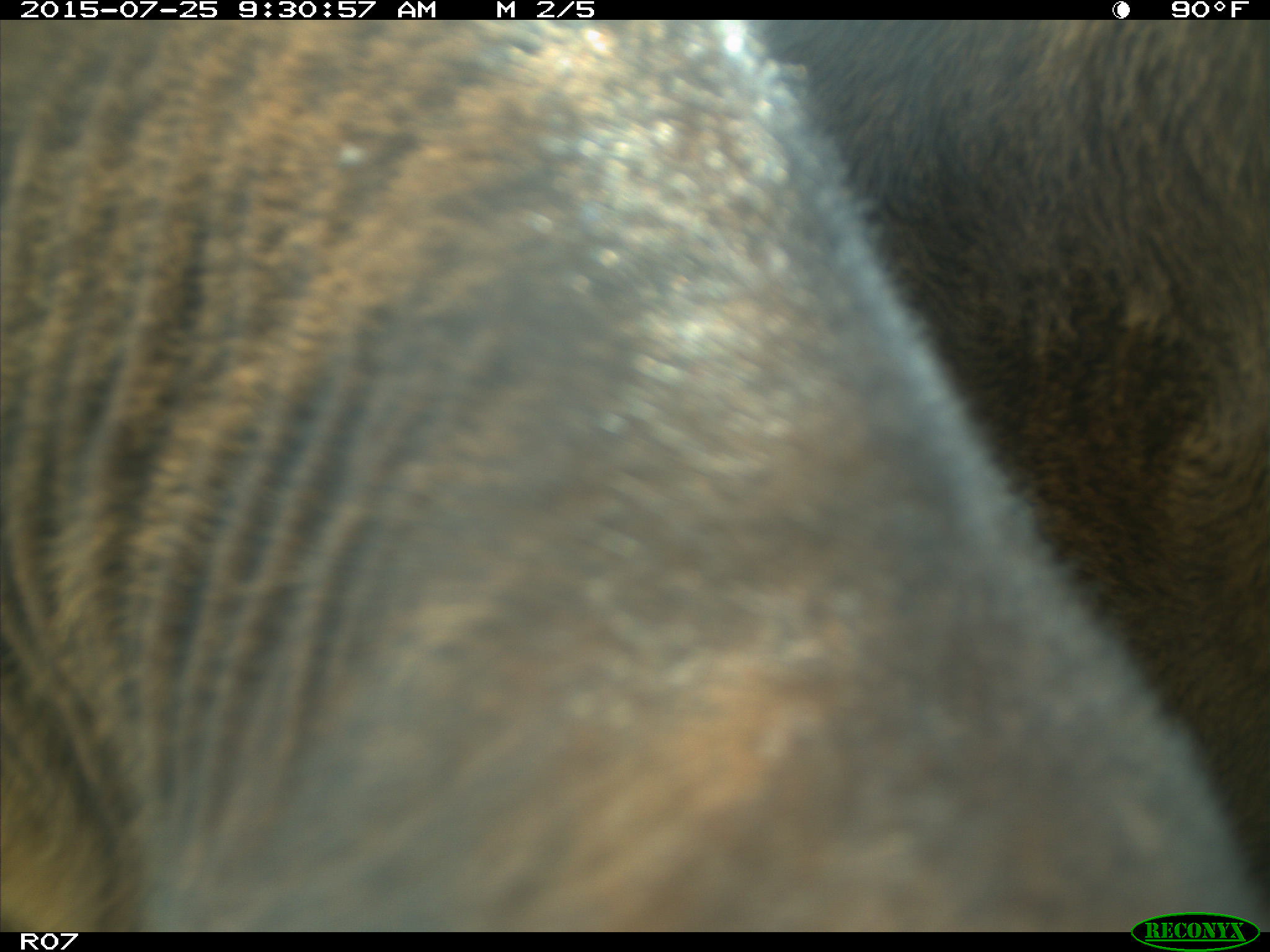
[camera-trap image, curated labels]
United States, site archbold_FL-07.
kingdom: Animalia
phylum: Chordata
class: Mammalia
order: Artiodactyla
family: Bovidae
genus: Bos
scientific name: Bos taurus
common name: domestic cow